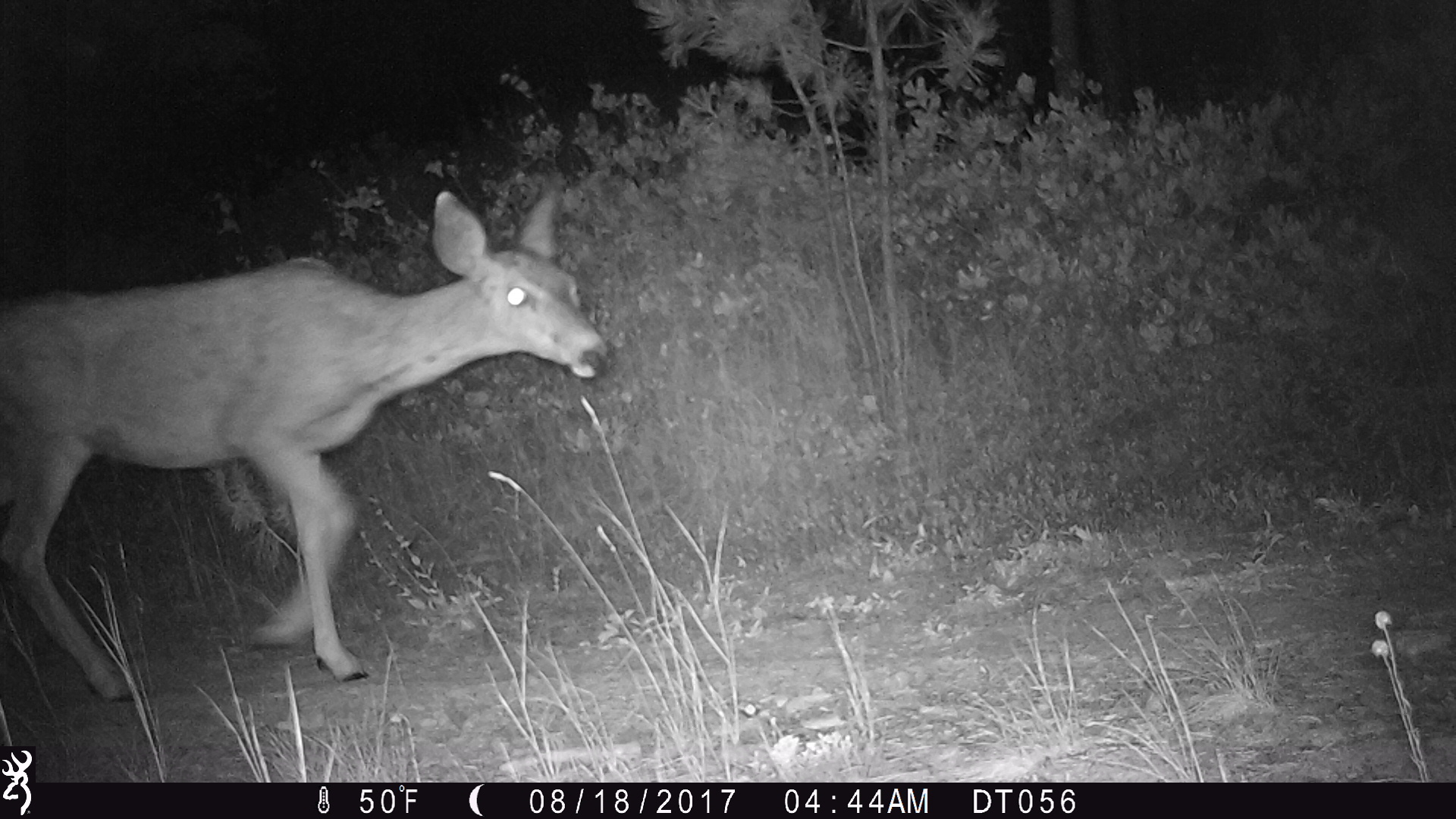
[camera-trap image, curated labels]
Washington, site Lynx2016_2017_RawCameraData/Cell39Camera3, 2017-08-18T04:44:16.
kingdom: Animalia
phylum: Chordata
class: Mammalia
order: Artiodactyla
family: Cervidae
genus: Odocoileus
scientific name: Odocoileus hemionus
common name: mule deer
Odocoileus hemionus (mule deer). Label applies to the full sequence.